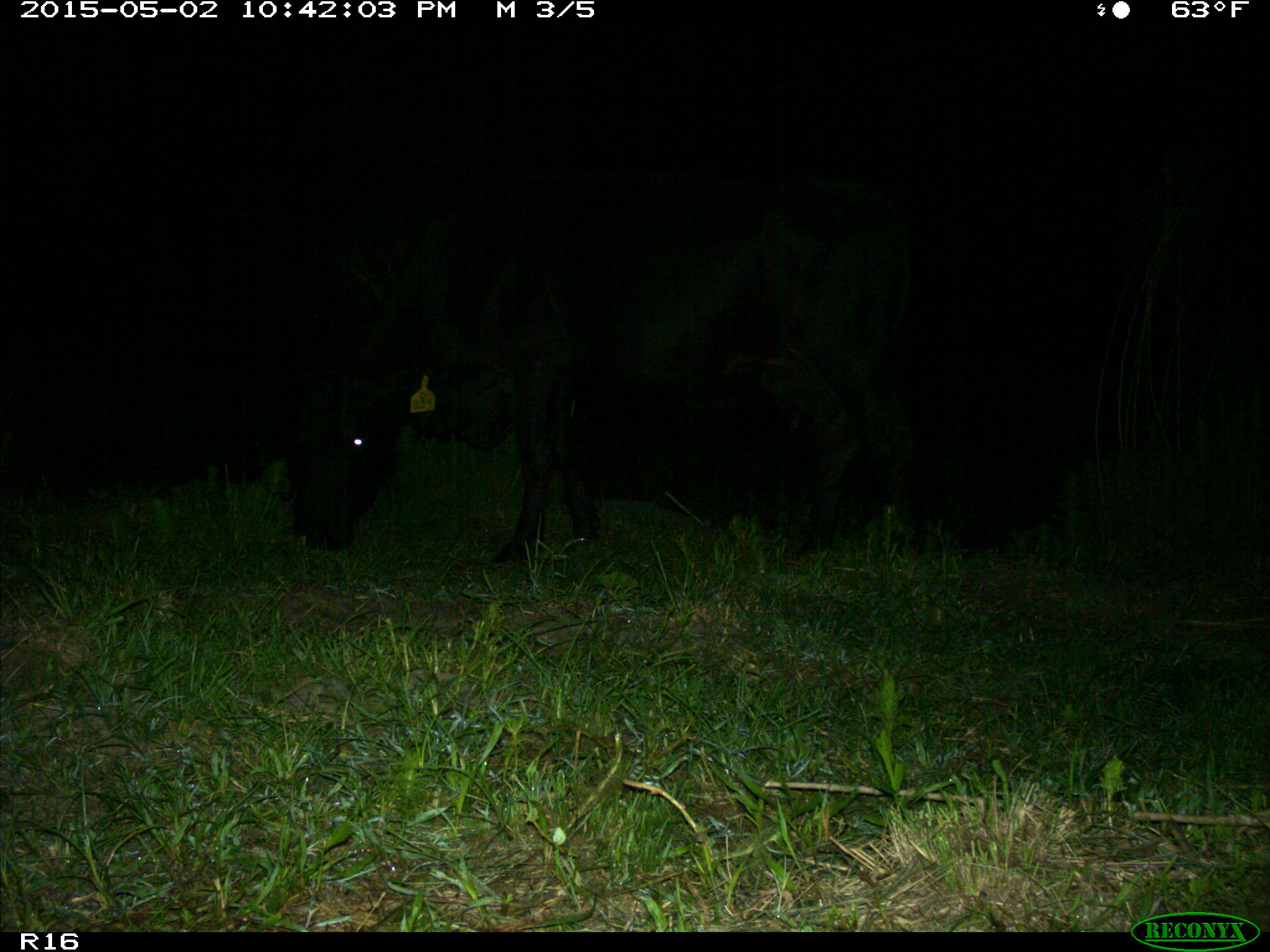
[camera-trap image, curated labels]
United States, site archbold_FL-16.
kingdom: Animalia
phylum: Chordata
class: Mammalia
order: Artiodactyla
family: Bovidae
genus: Bos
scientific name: Bos taurus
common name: domestic cow